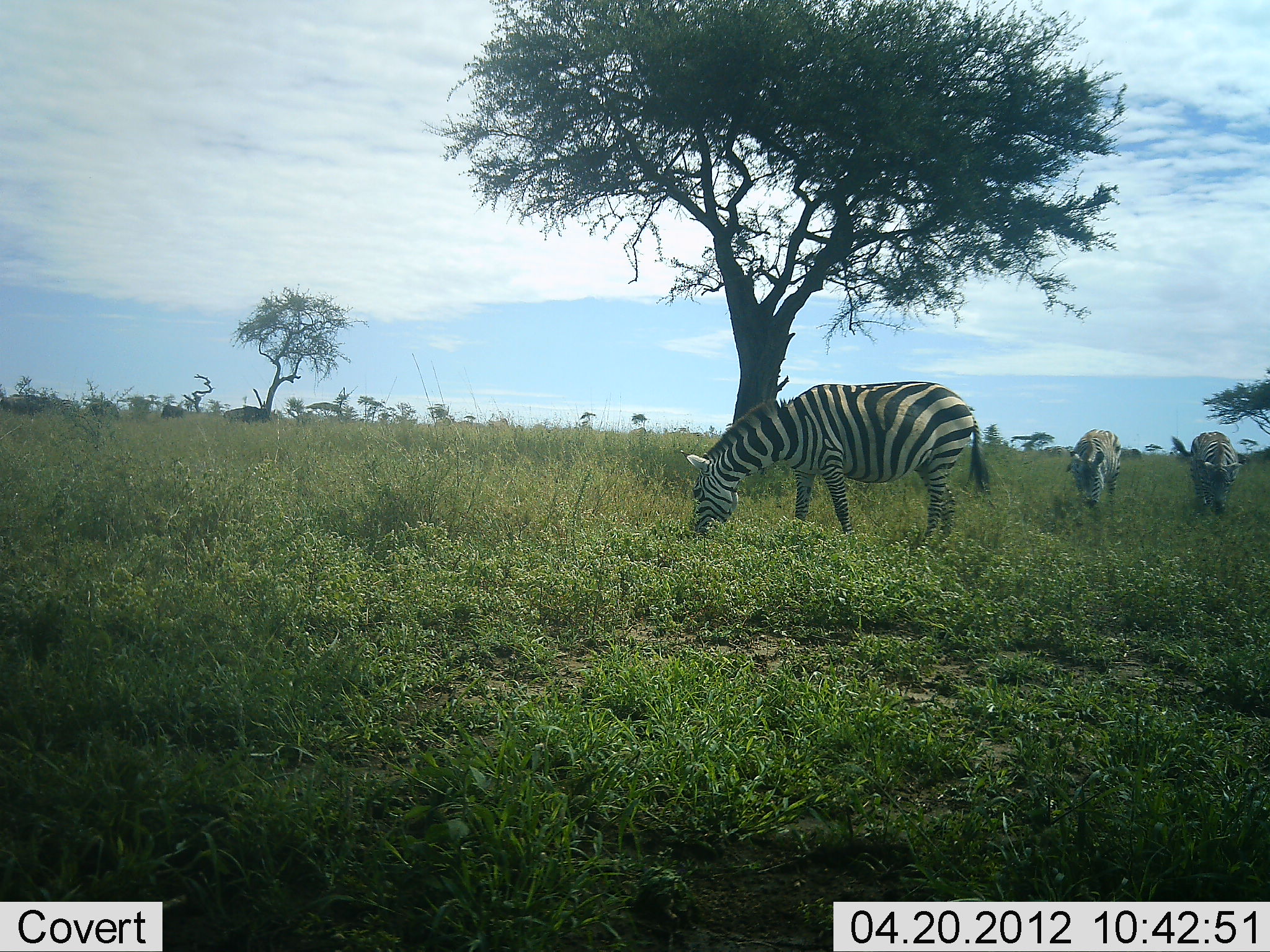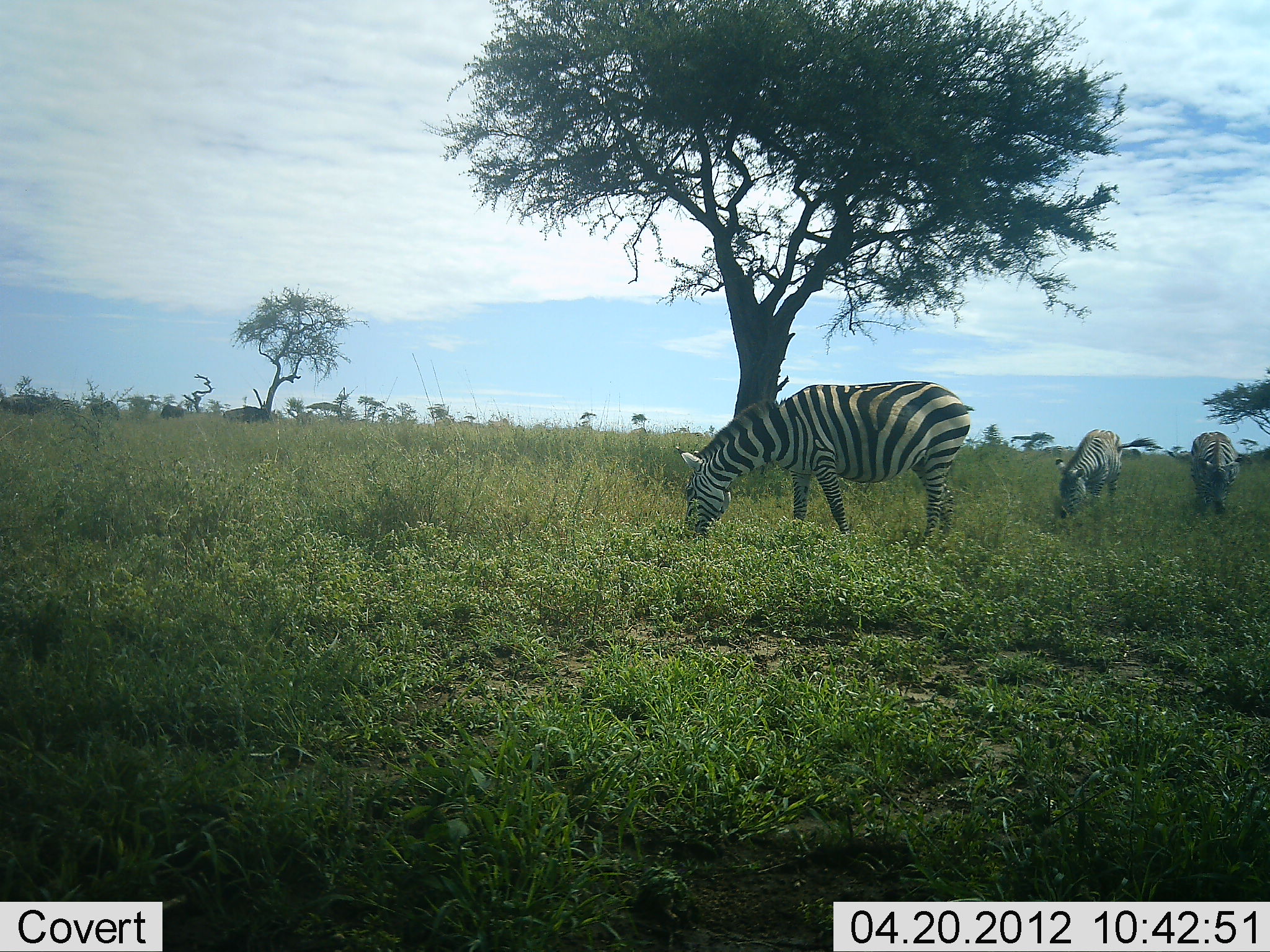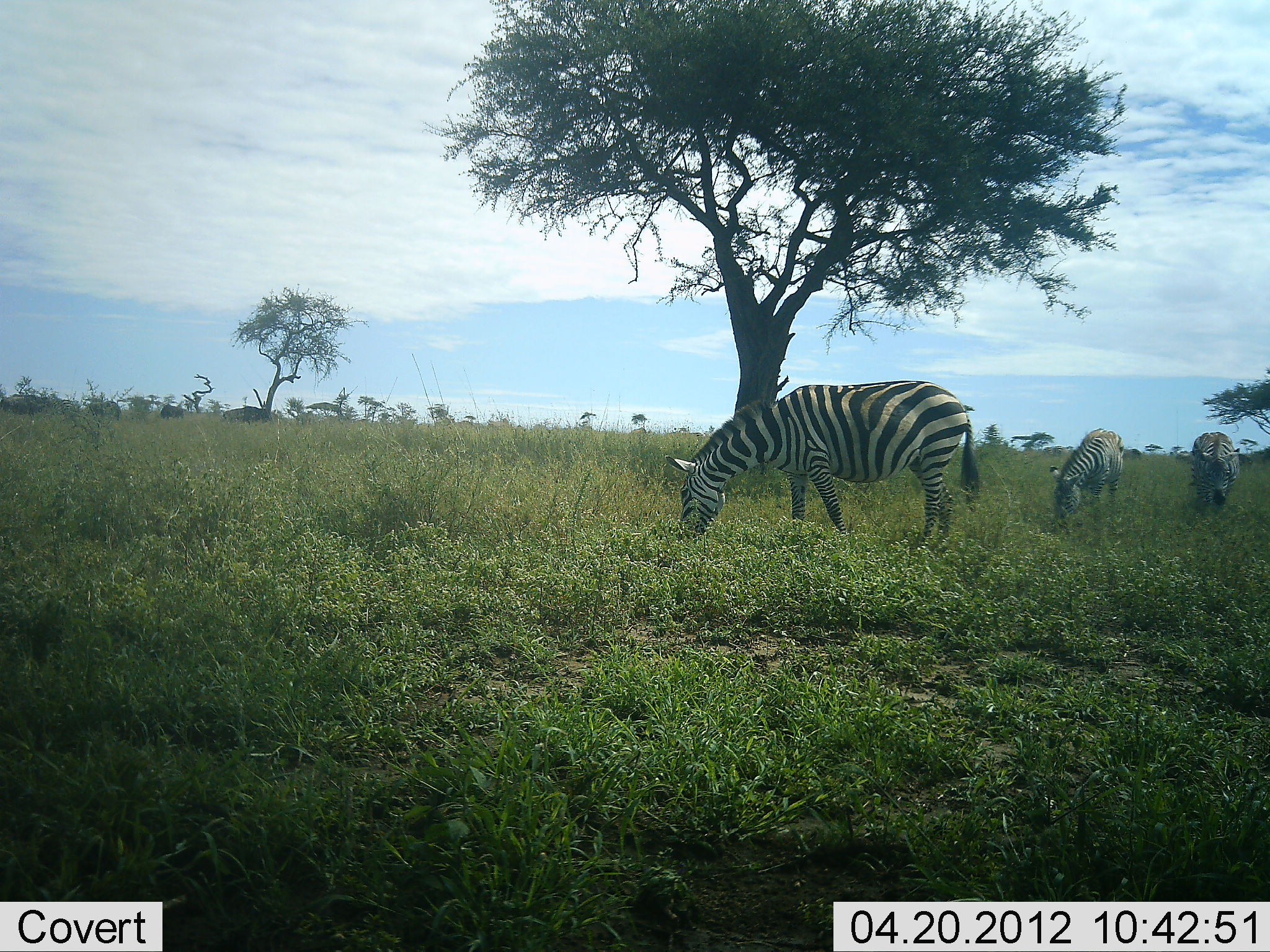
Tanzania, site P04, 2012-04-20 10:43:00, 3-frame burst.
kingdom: Animalia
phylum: Chordata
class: Mammalia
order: Perissodactyla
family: Equidae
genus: Equus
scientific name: Equus quagga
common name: plains zebra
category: zebra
Zebra (plains zebra) (Equus quagga), count 3. Behavior (volunteer vote fractions): standing 35%, resting 0%, moving 0%, interacting 0%. Young present (vote fraction): 0%. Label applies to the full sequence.